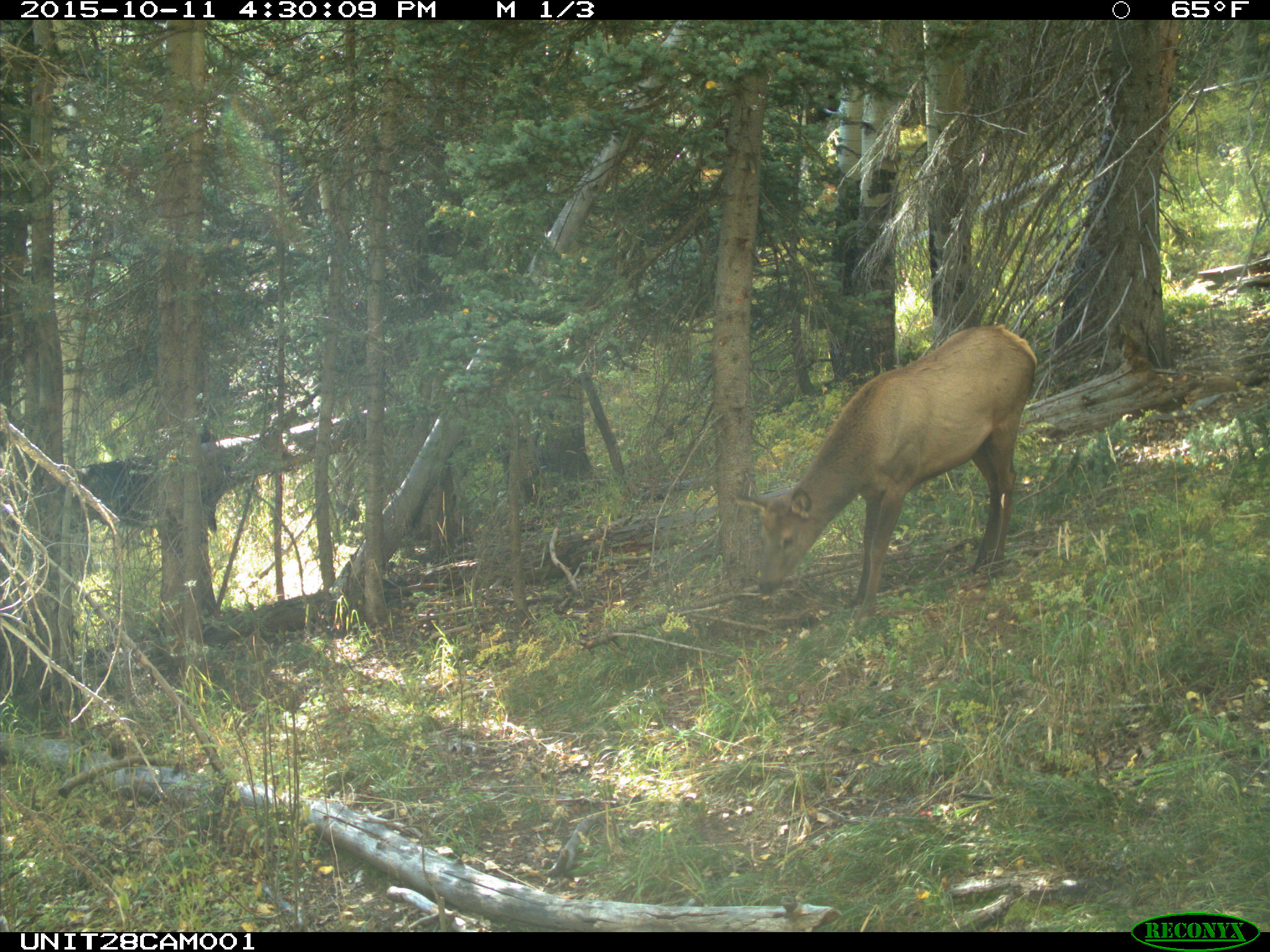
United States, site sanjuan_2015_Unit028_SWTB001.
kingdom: Animalia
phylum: Chordata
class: Mammalia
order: Artiodactyla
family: Cervidae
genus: Cervus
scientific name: Cervus elaphus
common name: red deer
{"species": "Cervus elaphus (red deer)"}